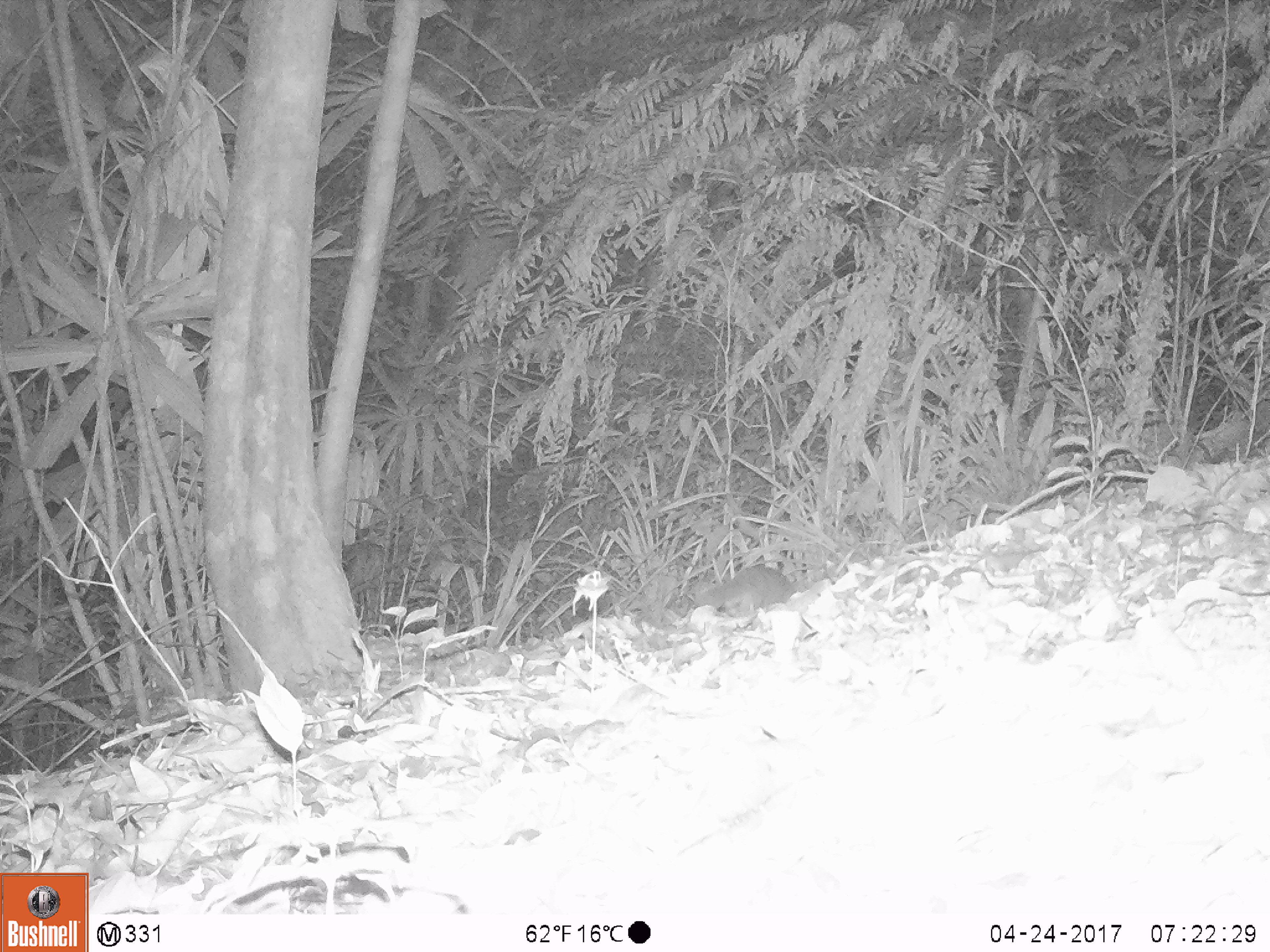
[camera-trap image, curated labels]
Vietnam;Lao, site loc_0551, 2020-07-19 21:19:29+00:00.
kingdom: Animalia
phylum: Chordata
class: Mammalia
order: Carnivora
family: Mustelidae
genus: Melogale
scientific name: Melogale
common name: ferret badger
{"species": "ferret badger (Melogale)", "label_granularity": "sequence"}